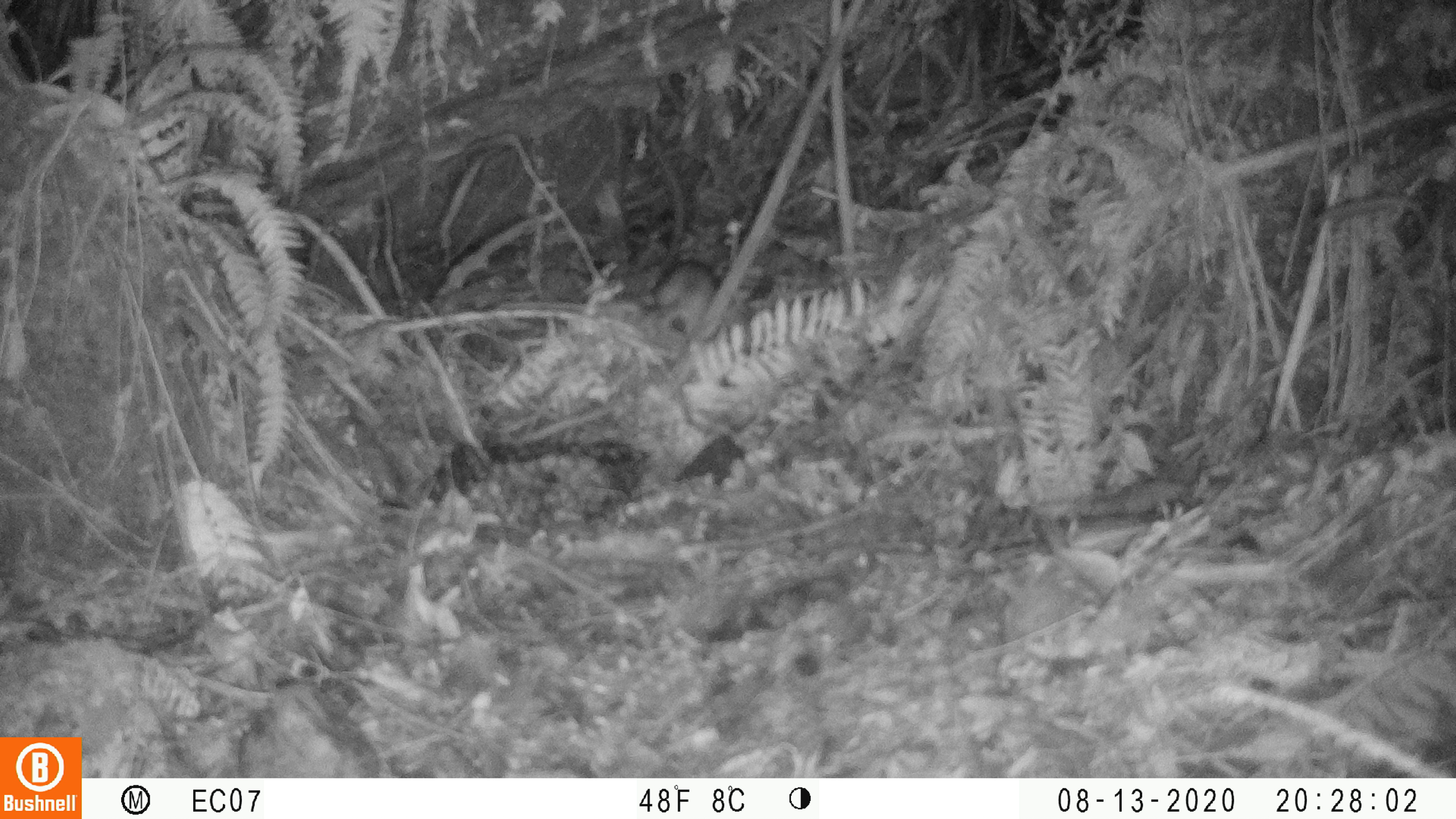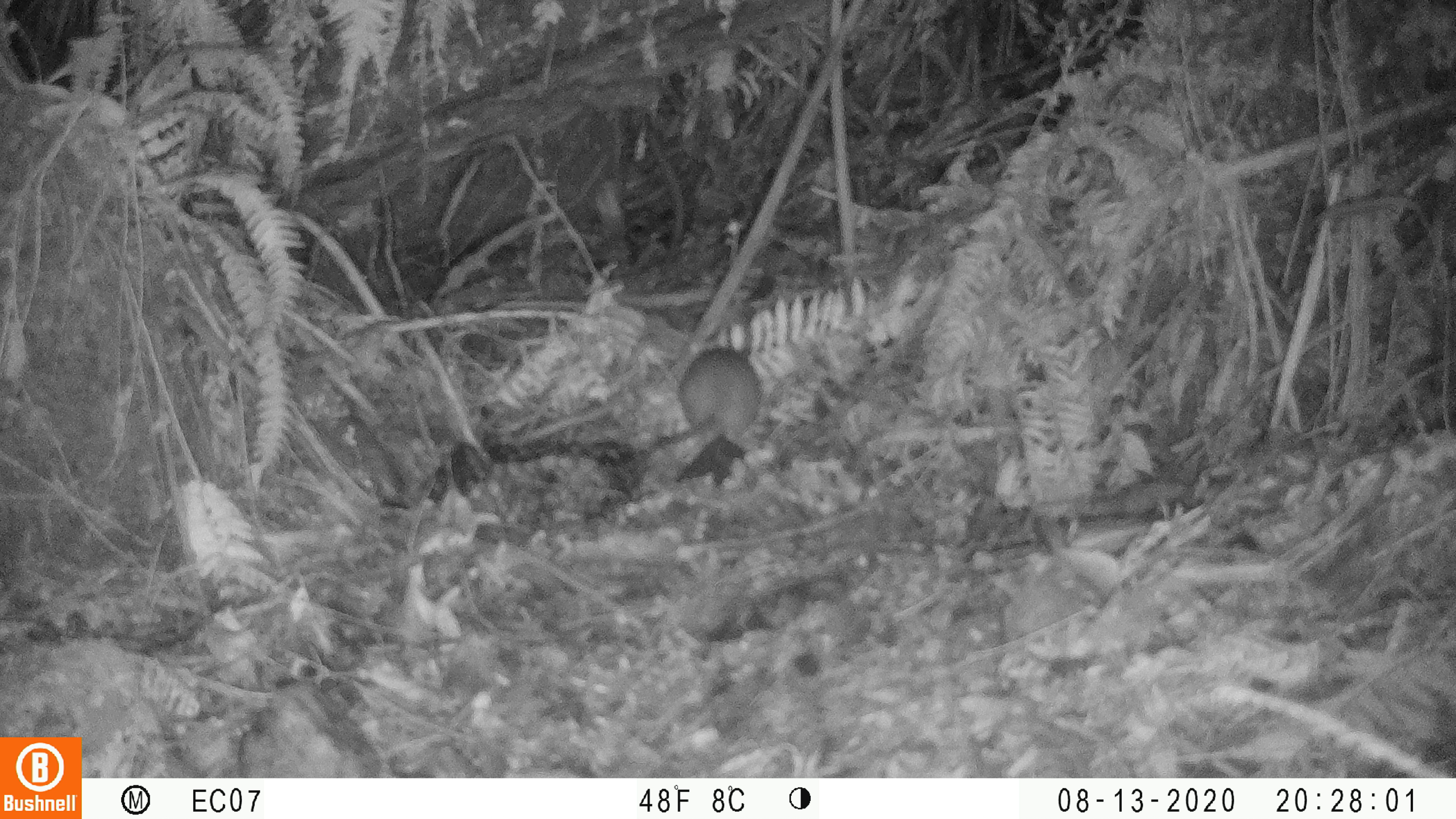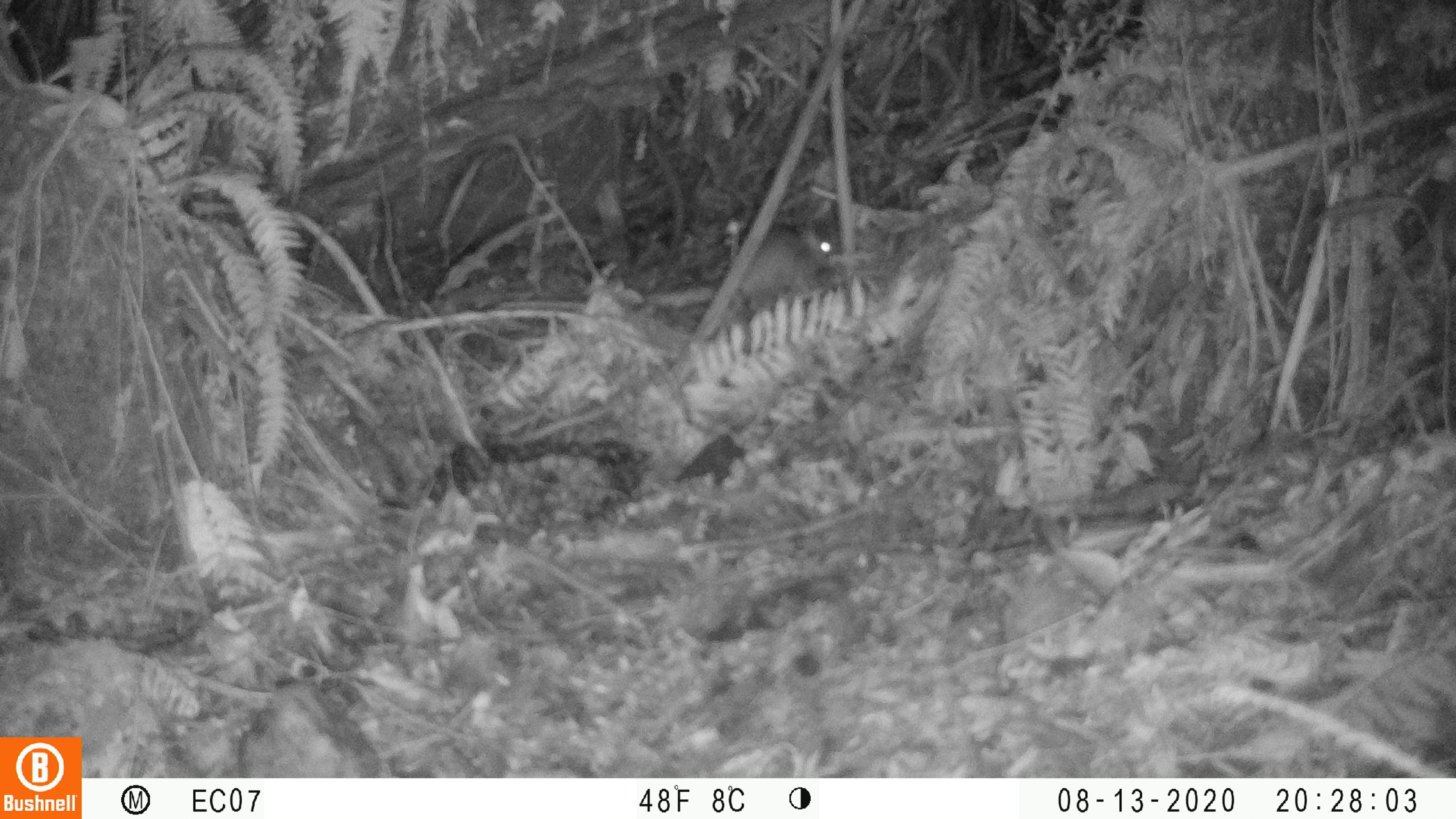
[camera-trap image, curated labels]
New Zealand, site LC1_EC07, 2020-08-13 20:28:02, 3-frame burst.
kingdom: Animalia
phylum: Chordata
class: Mammalia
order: Rodentia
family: Muridae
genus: Rattus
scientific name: Rattus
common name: rat